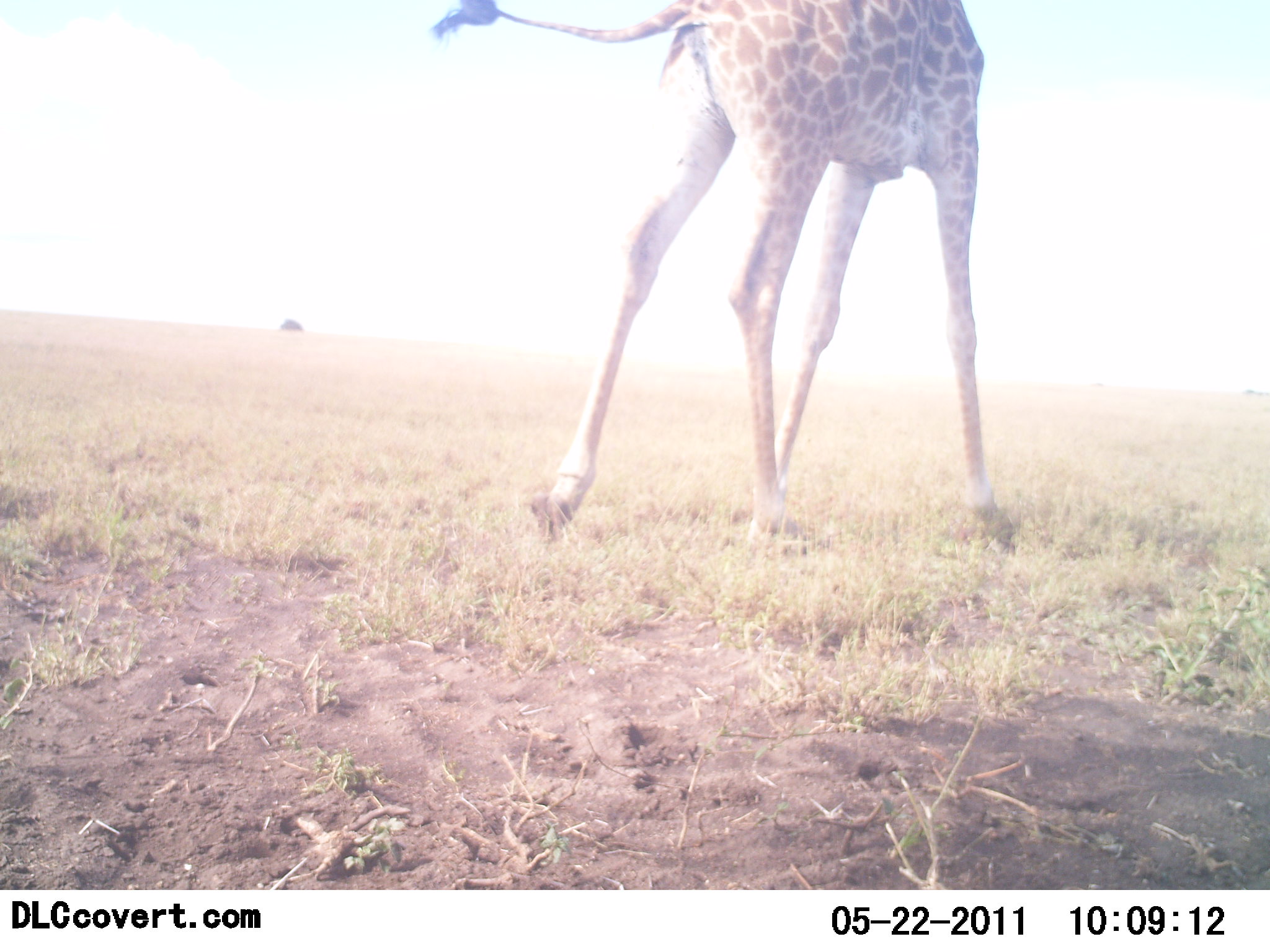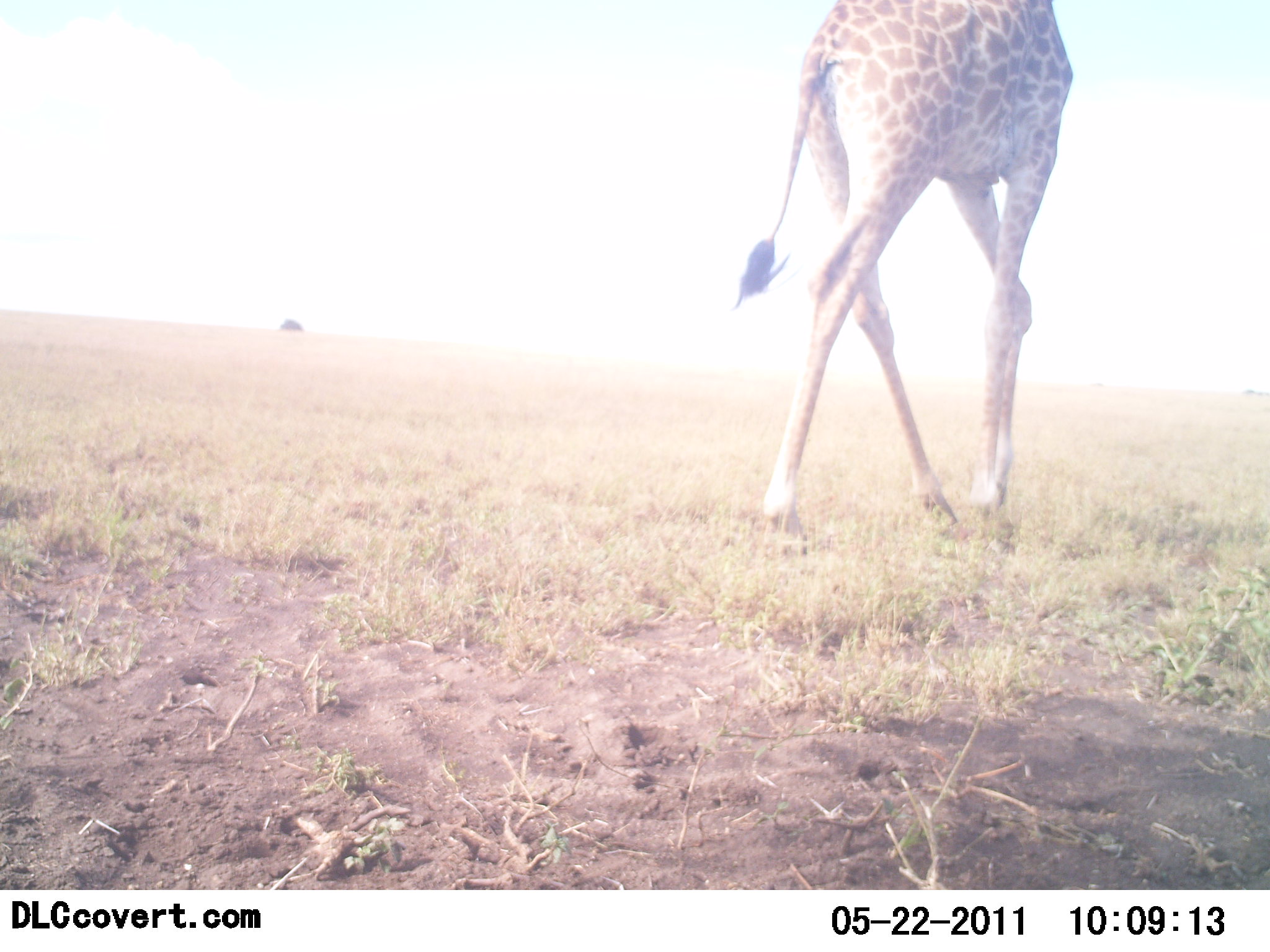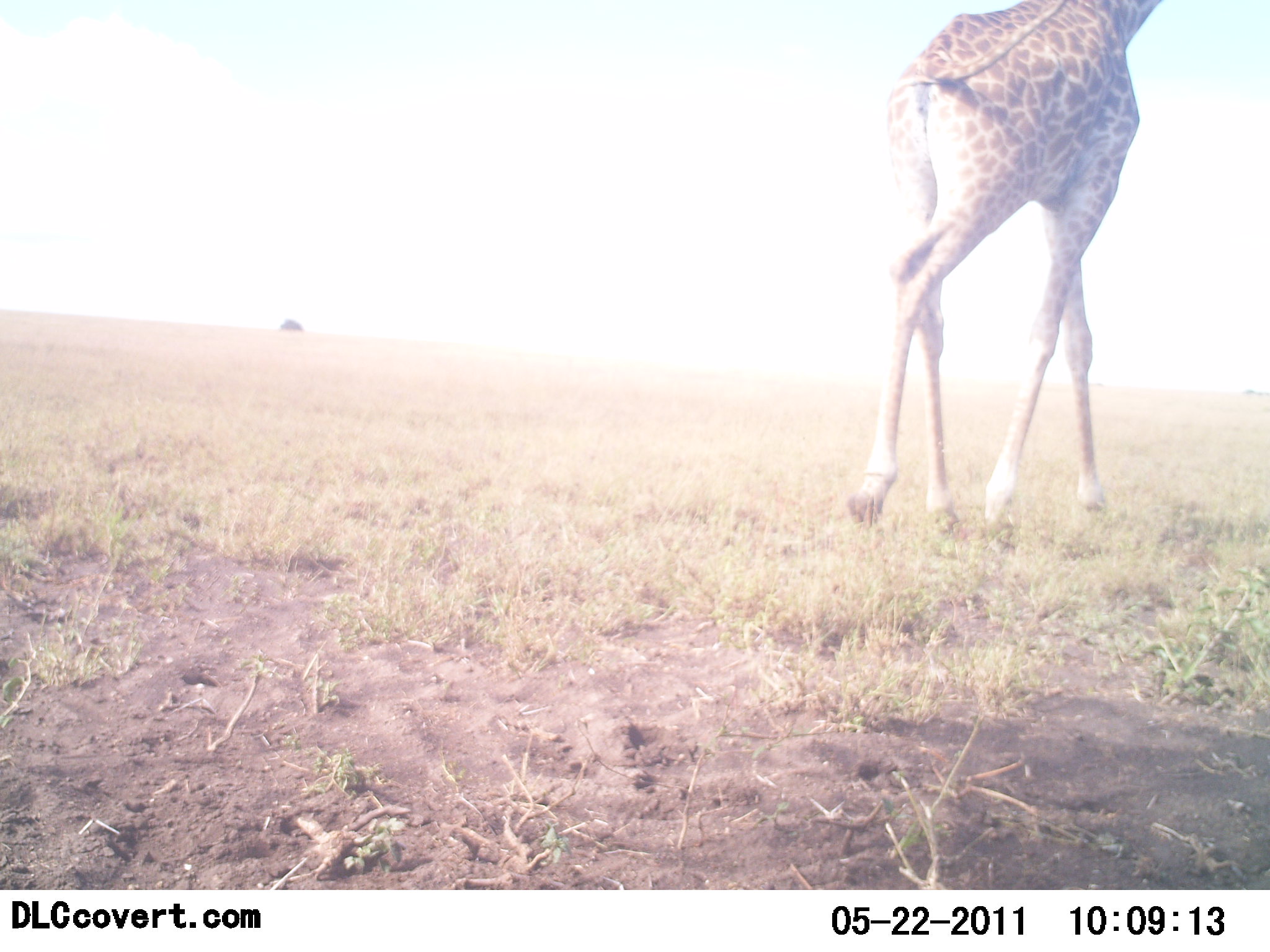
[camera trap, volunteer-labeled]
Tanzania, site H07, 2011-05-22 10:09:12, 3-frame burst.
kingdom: Animalia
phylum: Chordata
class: Mammalia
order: Artiodactyla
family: Giraffidae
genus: Giraffa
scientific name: Giraffa camelopardalis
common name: giraffe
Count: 1.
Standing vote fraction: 0%.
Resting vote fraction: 0%.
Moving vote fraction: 100%.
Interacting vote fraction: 0%.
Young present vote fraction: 0%.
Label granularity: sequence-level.